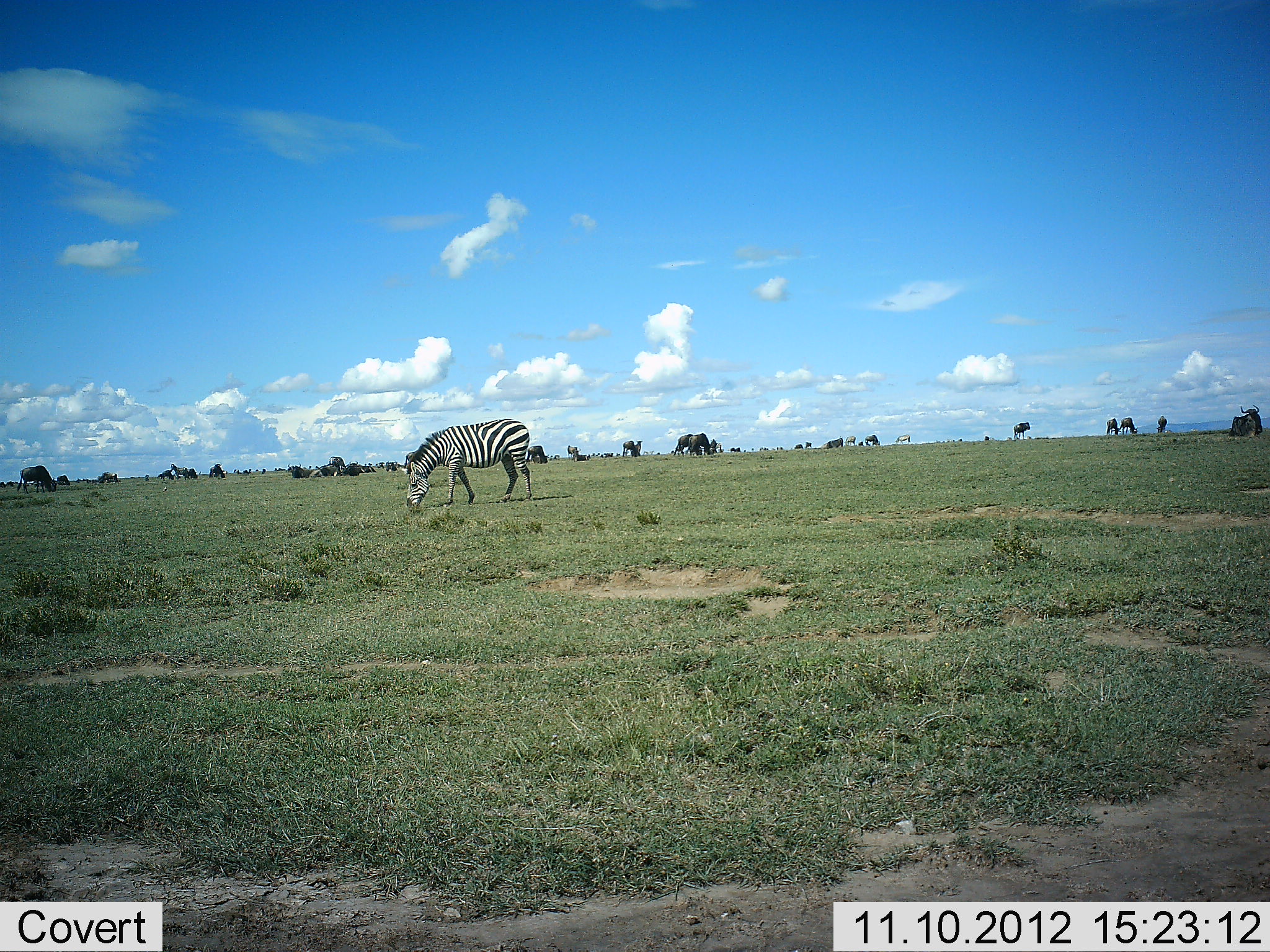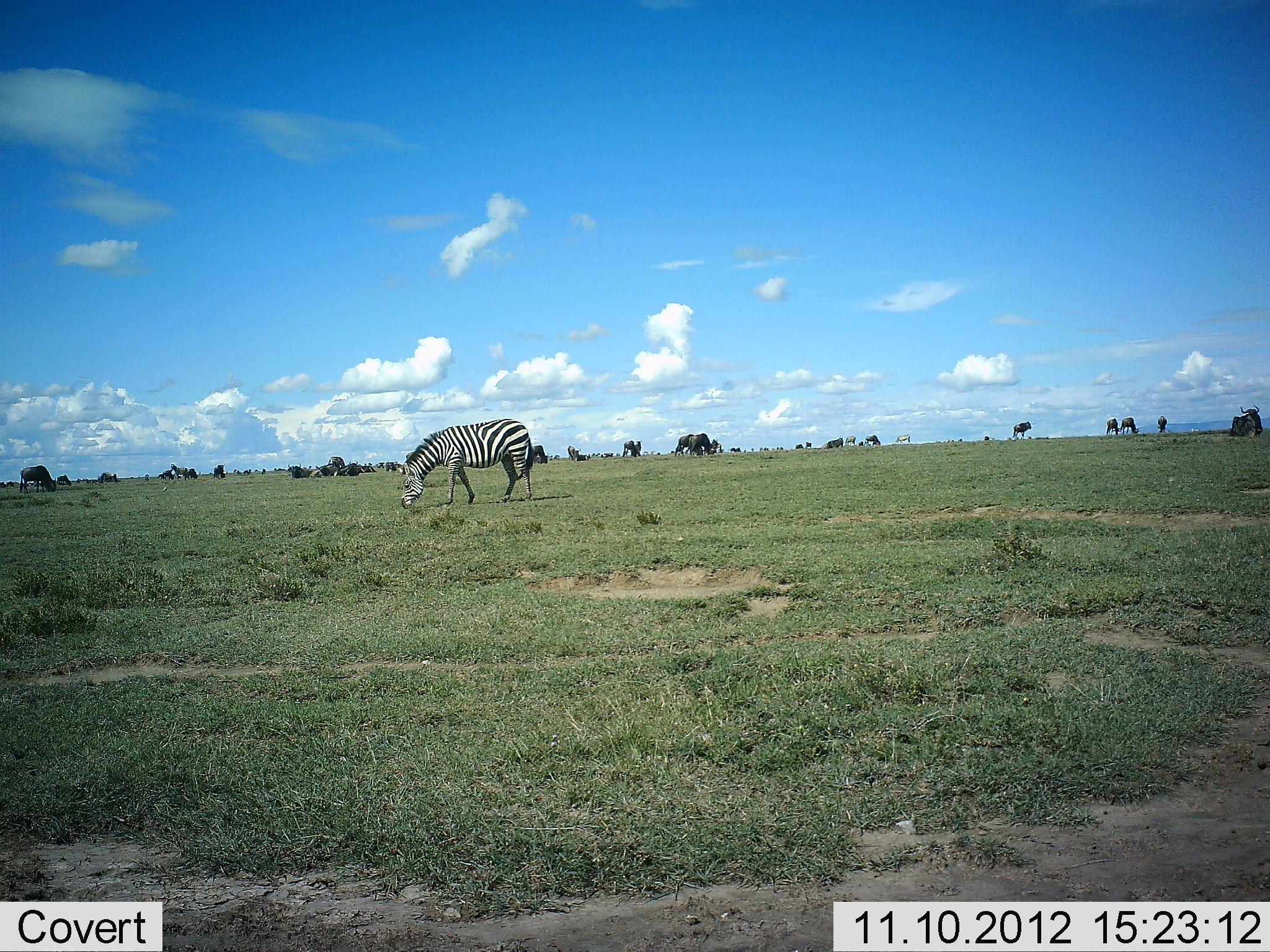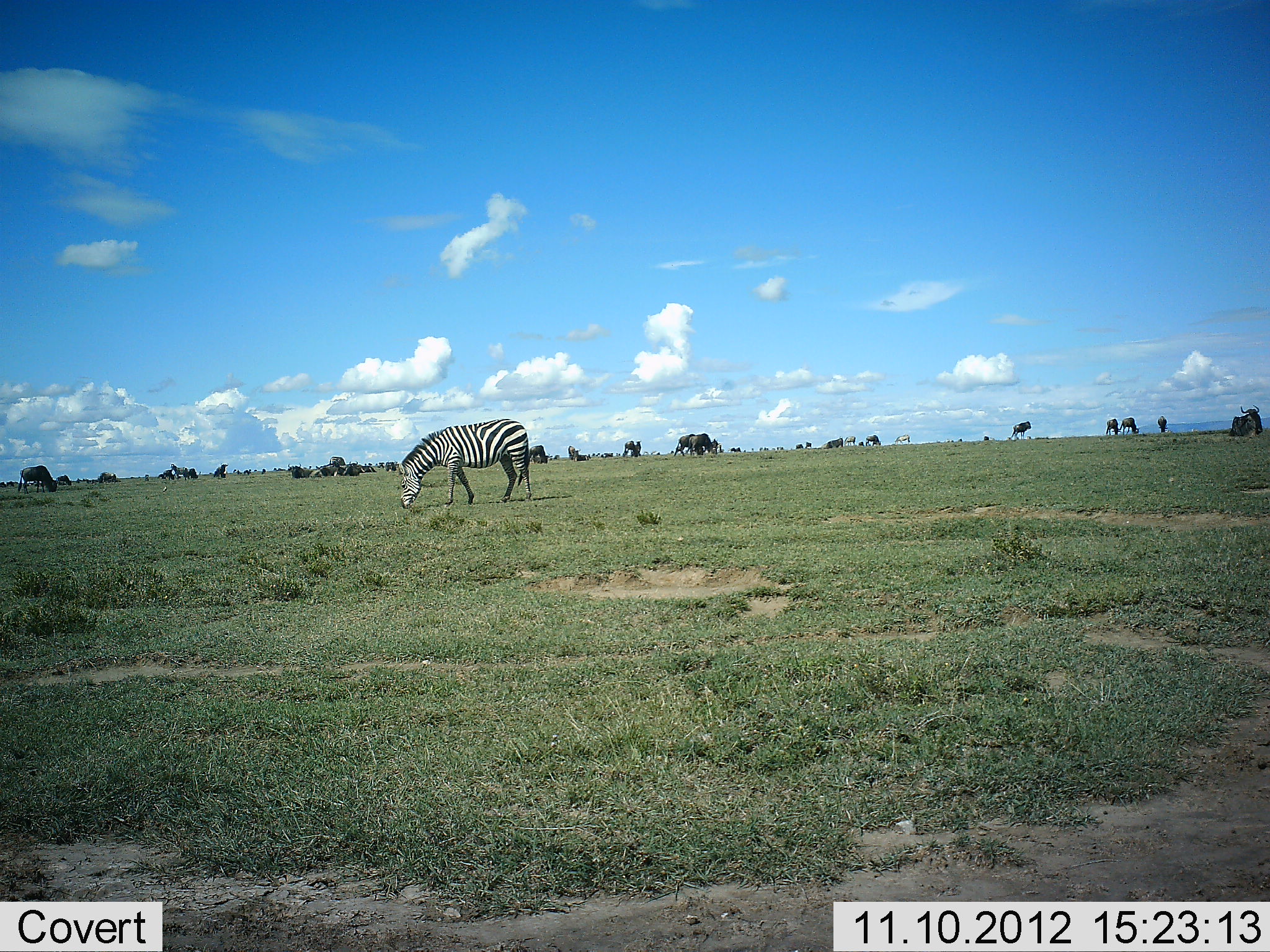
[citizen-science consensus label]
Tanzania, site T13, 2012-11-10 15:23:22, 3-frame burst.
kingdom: Animalia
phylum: Chordata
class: Mammalia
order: Artiodactyla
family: Bovidae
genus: Connochaetes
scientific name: Connochaetes taurinus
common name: blue wildebeest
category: wildebeest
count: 11-50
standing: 60%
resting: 40%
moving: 10%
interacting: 0%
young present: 0%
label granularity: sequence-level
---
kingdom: Animalia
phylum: Chordata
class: Mammalia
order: Perissodactyla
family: Equidae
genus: Equus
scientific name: Equus quagga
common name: plains zebra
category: zebra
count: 1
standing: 33%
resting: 0%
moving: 0%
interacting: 0%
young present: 0%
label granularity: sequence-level